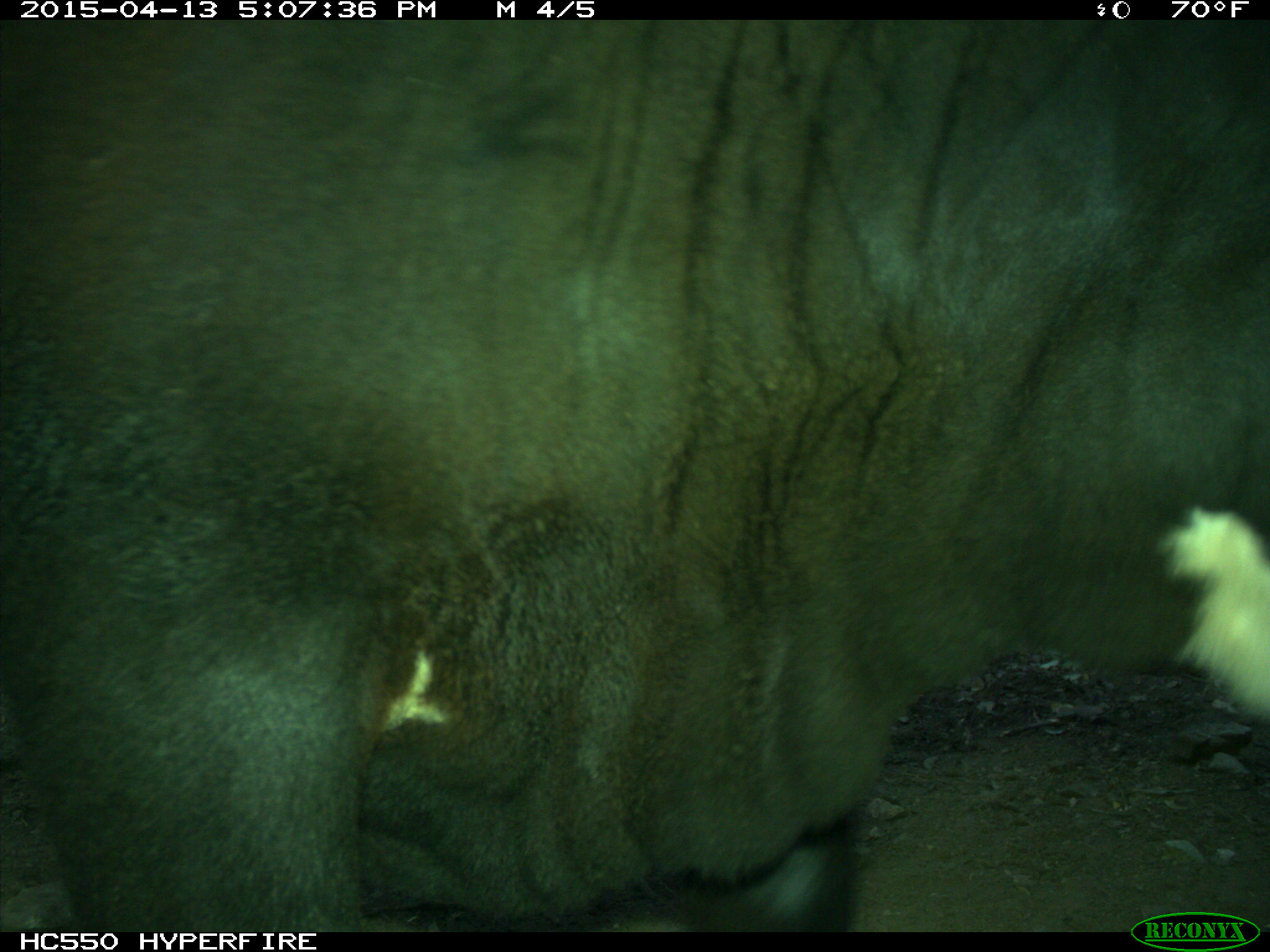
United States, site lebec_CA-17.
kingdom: Animalia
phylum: Chordata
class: Mammalia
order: Artiodactyla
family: Bovidae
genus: Bos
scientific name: Bos taurus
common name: domestic cow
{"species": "Bos taurus (domestic cow)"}